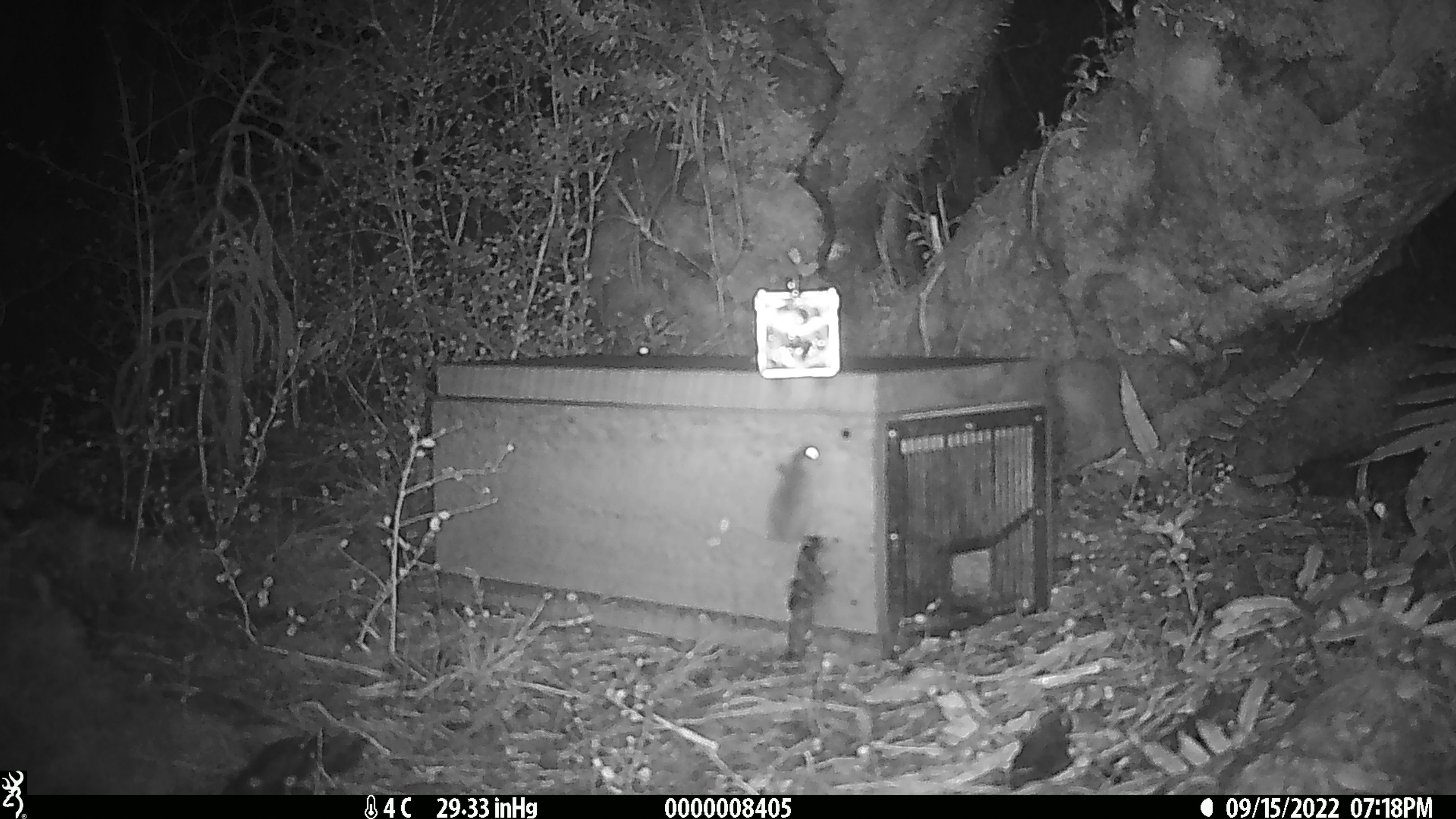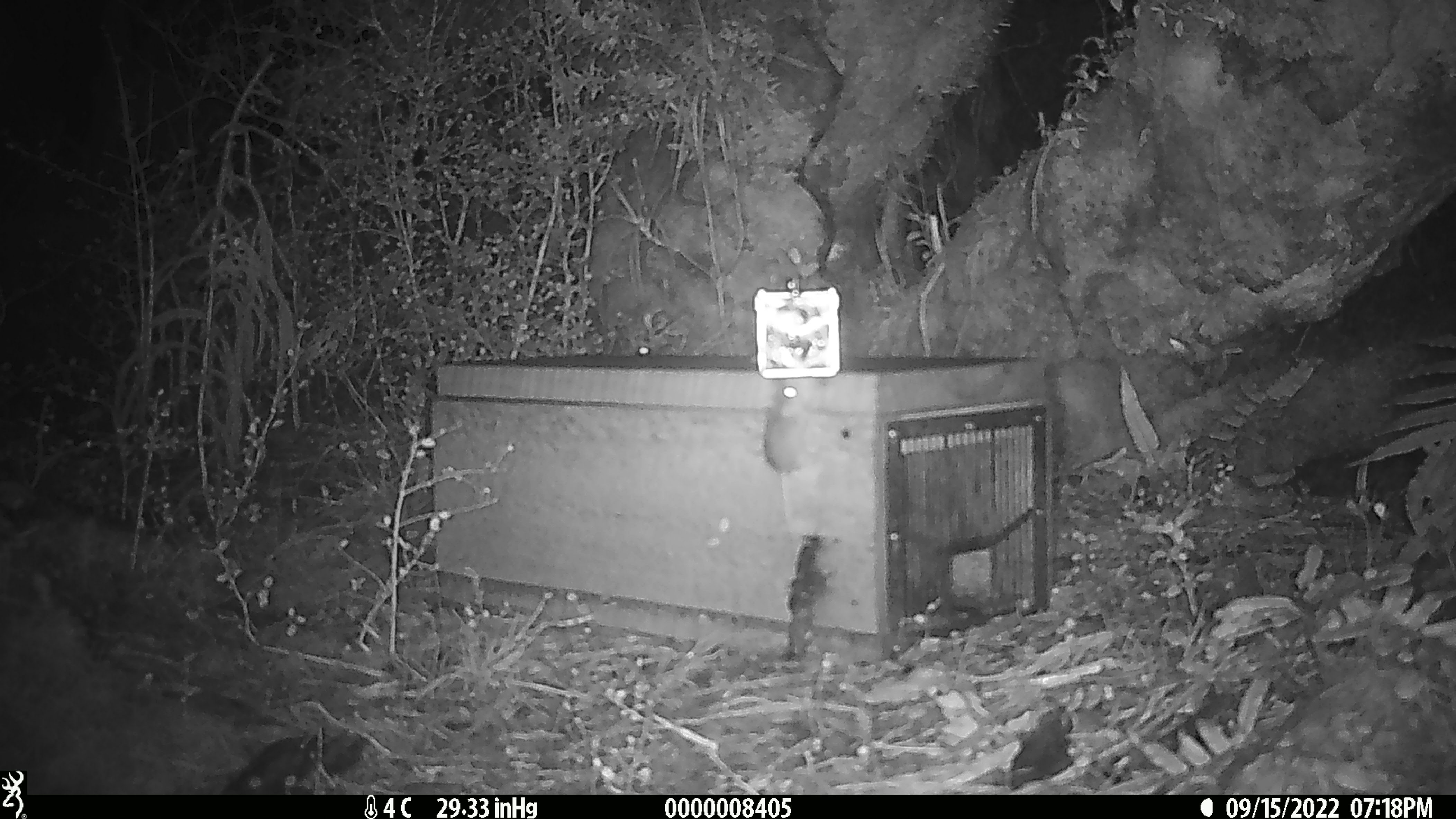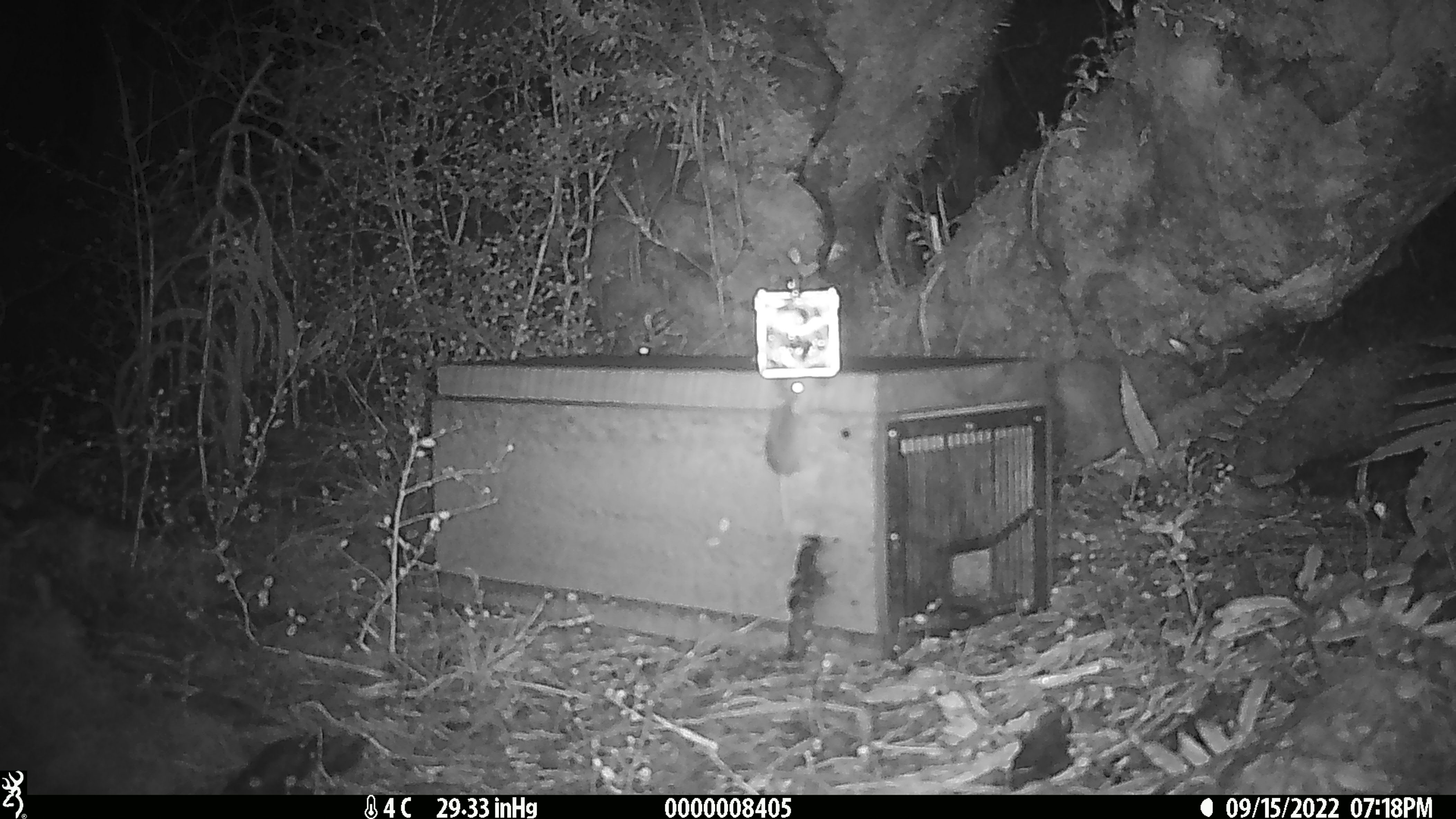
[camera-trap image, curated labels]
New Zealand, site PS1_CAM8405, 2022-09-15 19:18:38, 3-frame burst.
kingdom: Animalia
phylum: Chordata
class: Mammalia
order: Rodentia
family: Muridae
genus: Mus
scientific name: Mus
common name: mouse